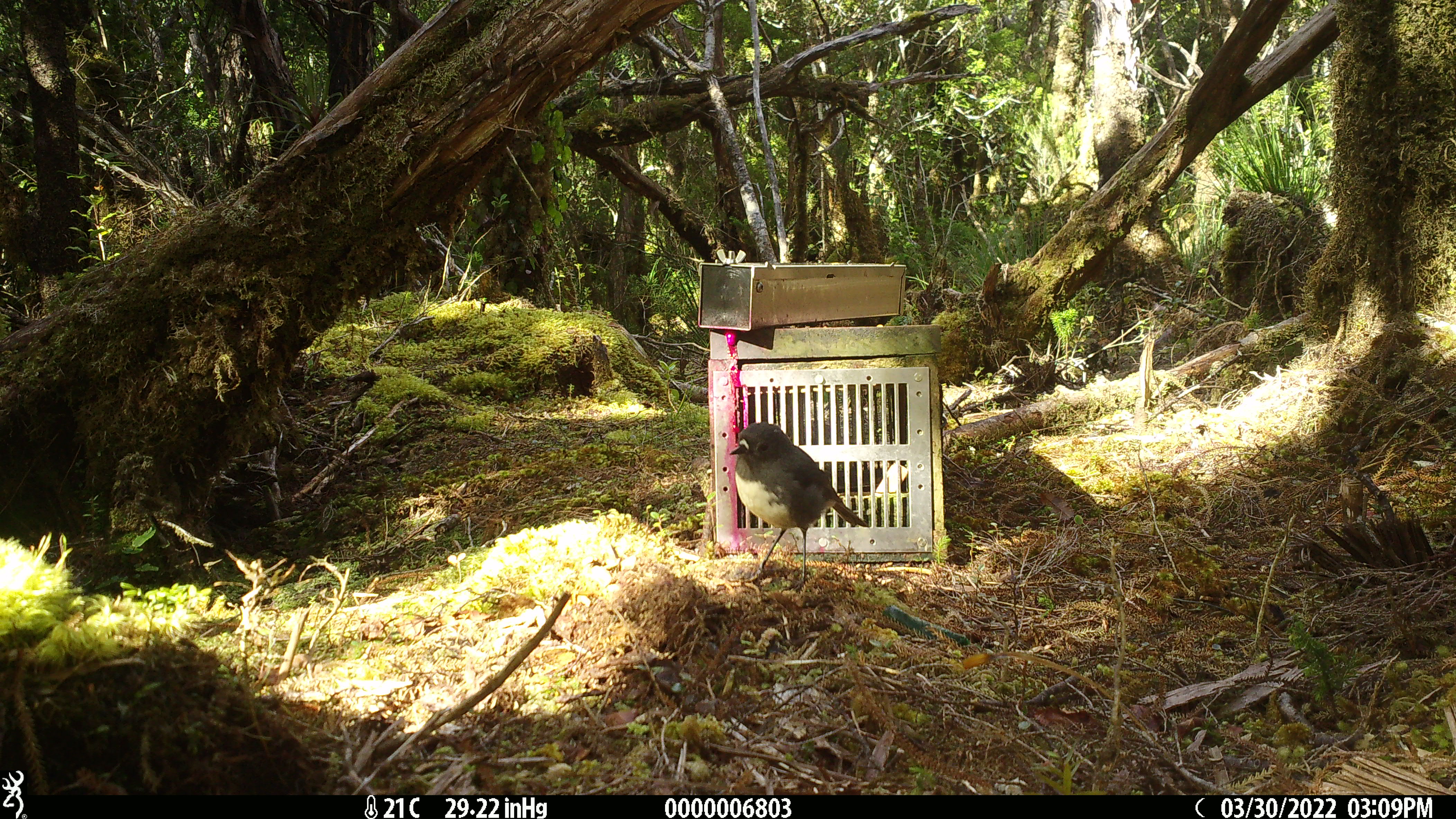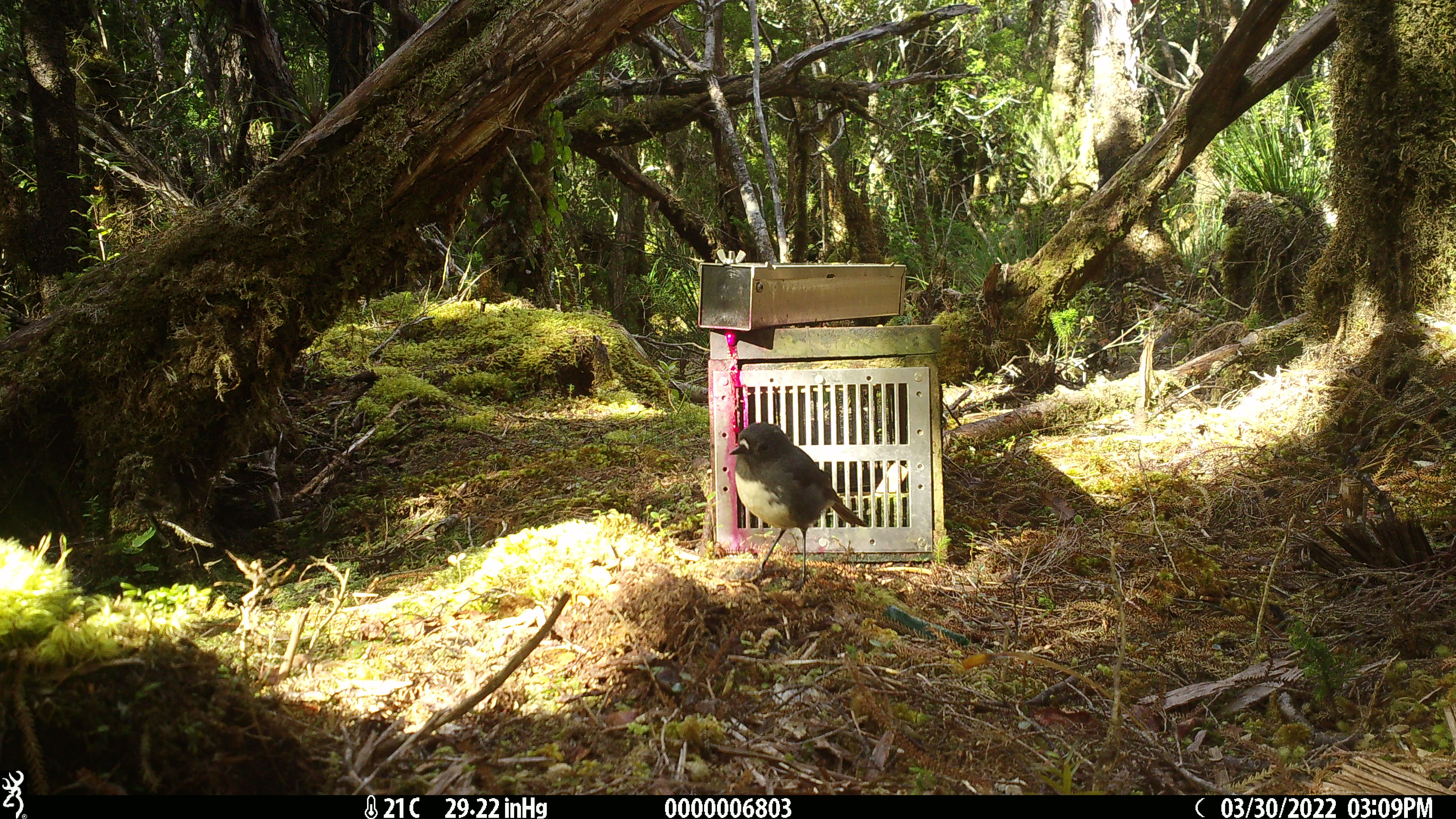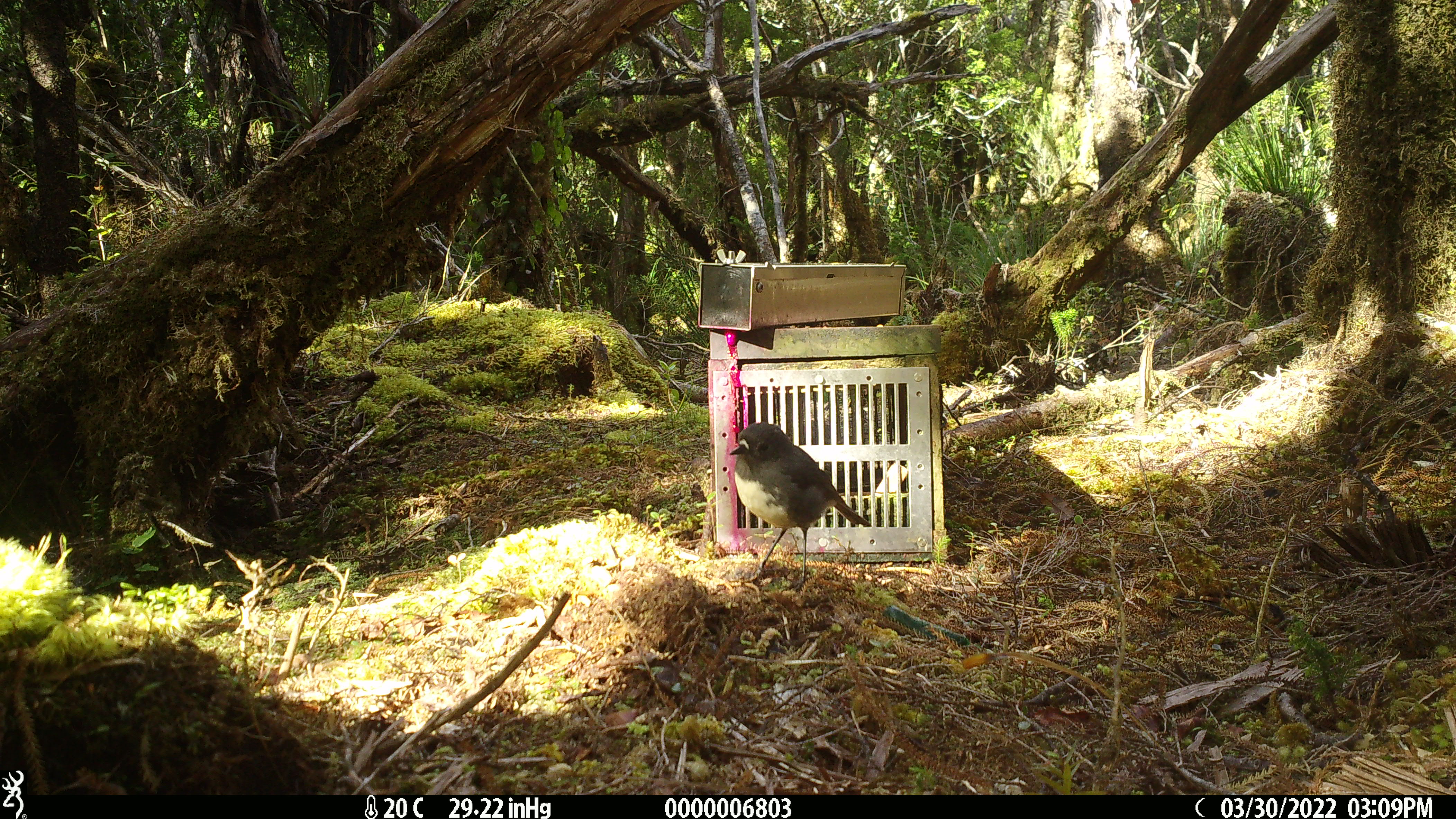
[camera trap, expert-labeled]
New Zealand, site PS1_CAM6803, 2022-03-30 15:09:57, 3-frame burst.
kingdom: Animalia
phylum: Chordata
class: Aves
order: Passeriformes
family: Petroicidae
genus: Petroica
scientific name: Petroica australis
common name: new zealand robin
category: robin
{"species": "robin (new zealand robin) (Petroica australis)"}